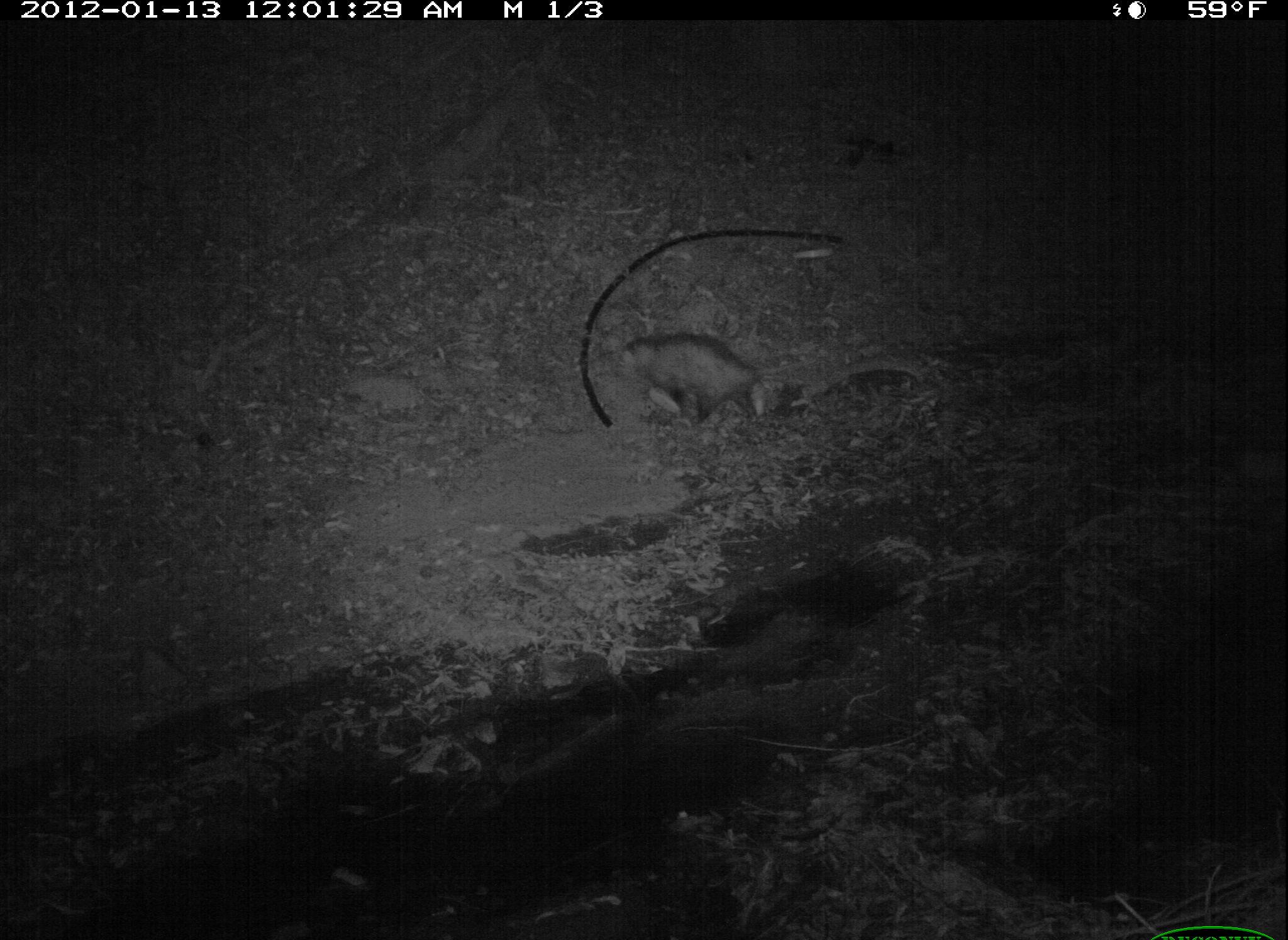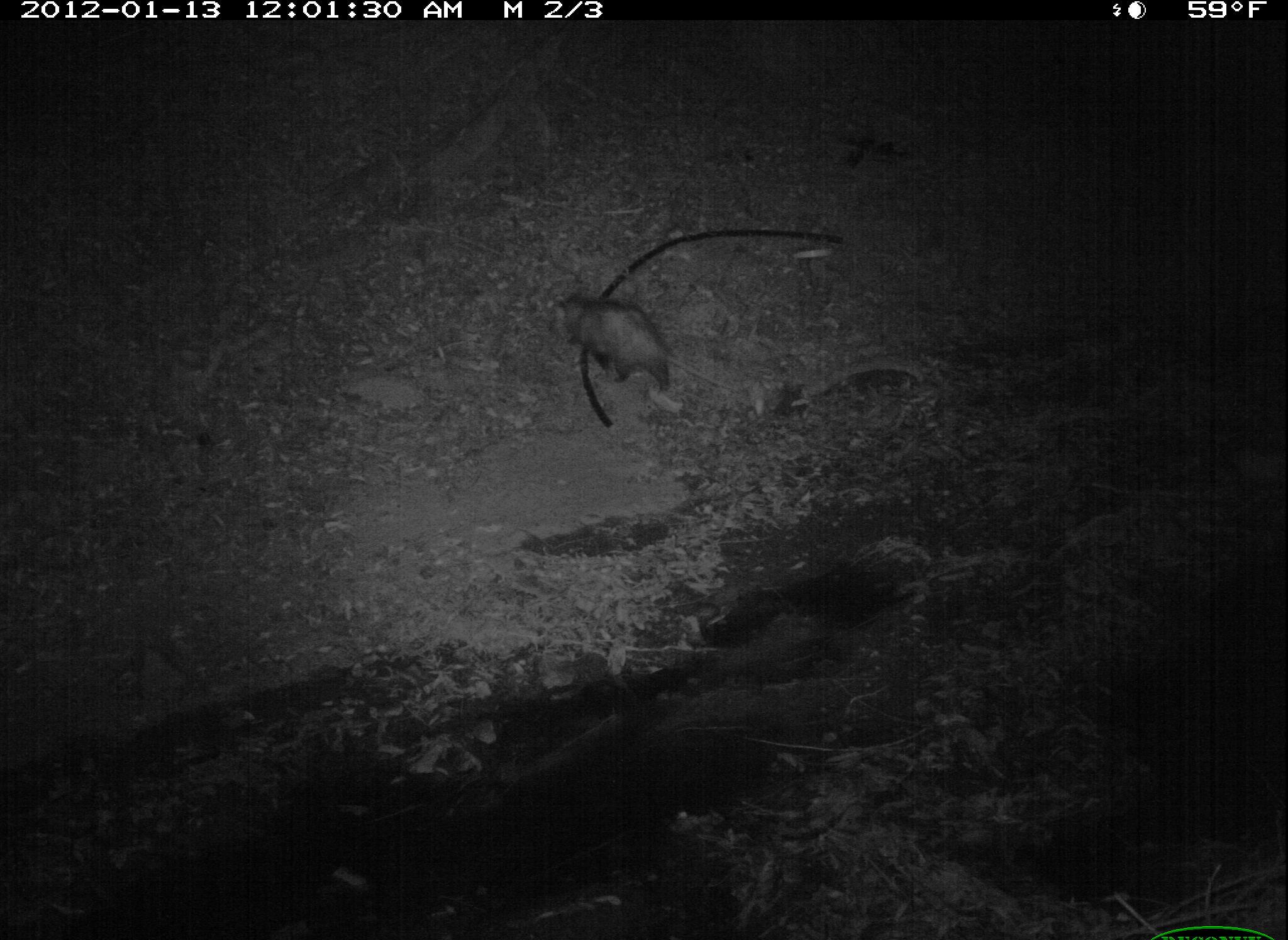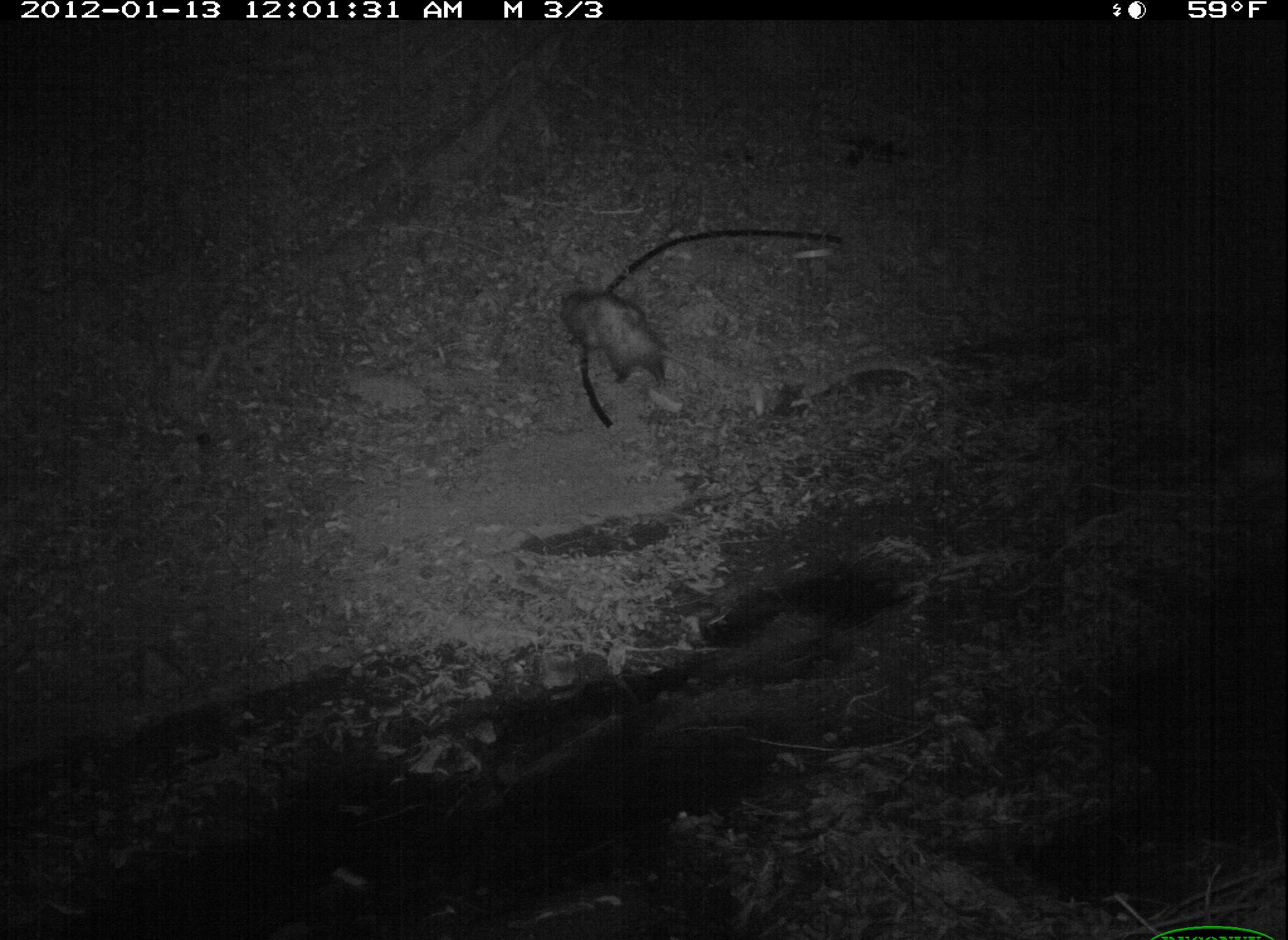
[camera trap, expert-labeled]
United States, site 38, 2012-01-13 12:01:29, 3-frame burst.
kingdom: Animalia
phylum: Chordata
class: Mammalia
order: Didelphimorphia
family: Didelphidae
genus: Didelphis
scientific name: Didelphis virginiana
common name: virginia opossum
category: opossum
Opossum (virginia opossum) (Didelphis virginiana).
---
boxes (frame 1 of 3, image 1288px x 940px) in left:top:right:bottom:
opossum: 596:311:795:445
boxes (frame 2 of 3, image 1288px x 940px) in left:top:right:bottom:
opossum: 546:277:704:419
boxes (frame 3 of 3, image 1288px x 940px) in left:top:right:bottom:
opossum: 543:275:736:396